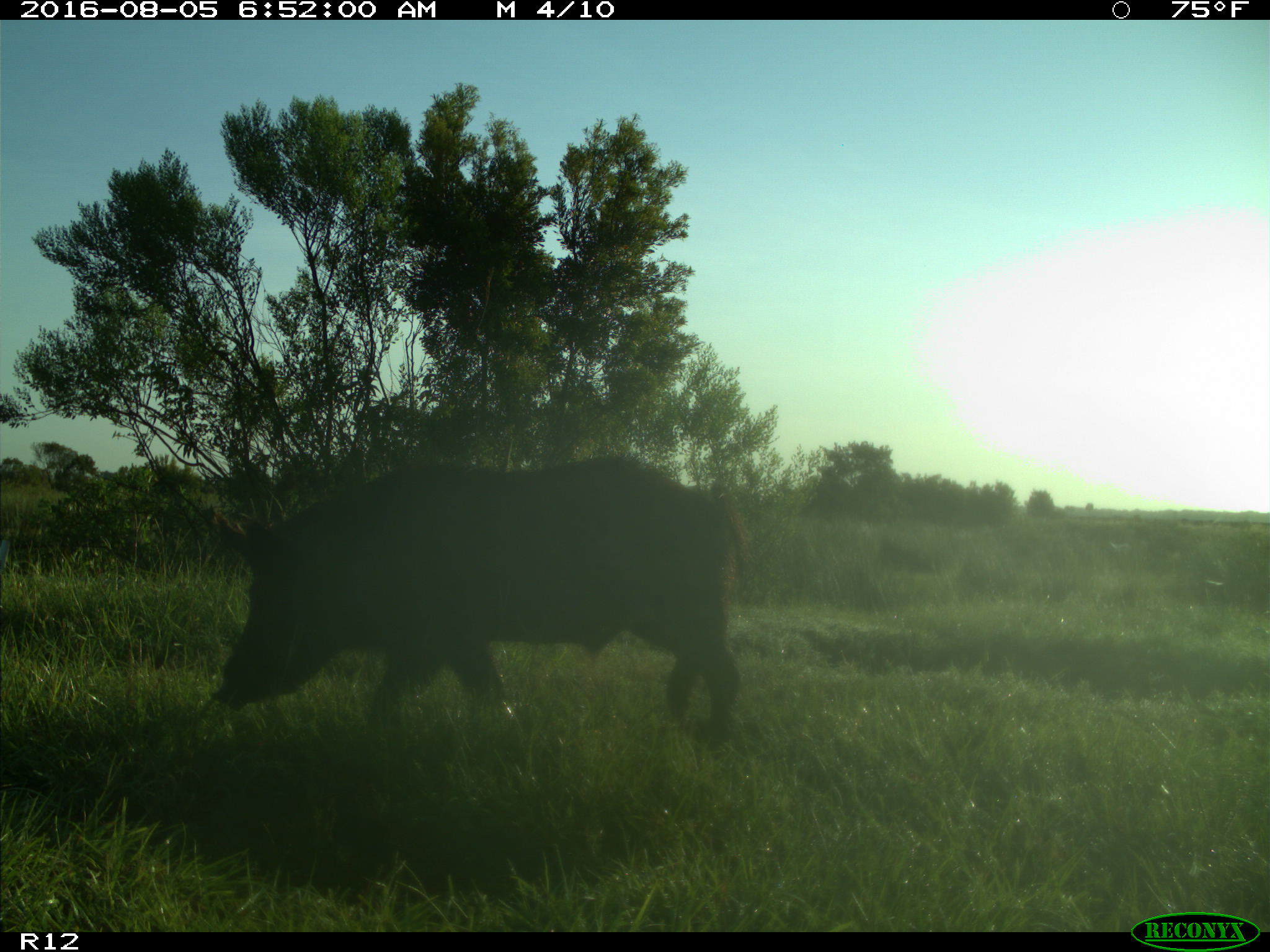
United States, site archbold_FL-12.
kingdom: Animalia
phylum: Chordata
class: Mammalia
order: Artiodactyla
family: Suidae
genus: Sus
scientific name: Sus scrofa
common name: wild boar